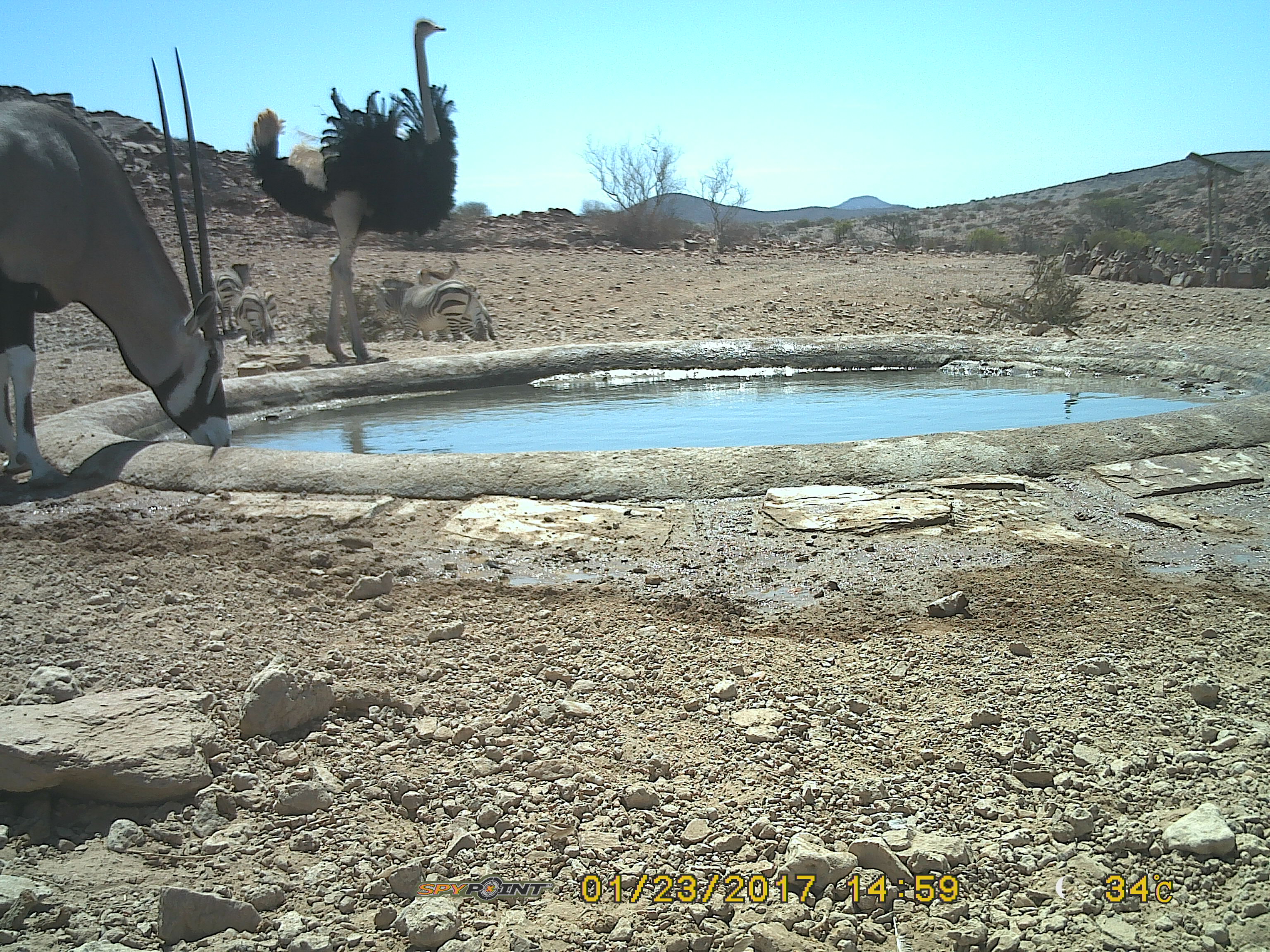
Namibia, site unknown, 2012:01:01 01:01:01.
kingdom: Animalia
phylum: Chordata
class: Aves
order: Struthioniformes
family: Struthionidae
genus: Struthio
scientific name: Struthio camelus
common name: common ostrich